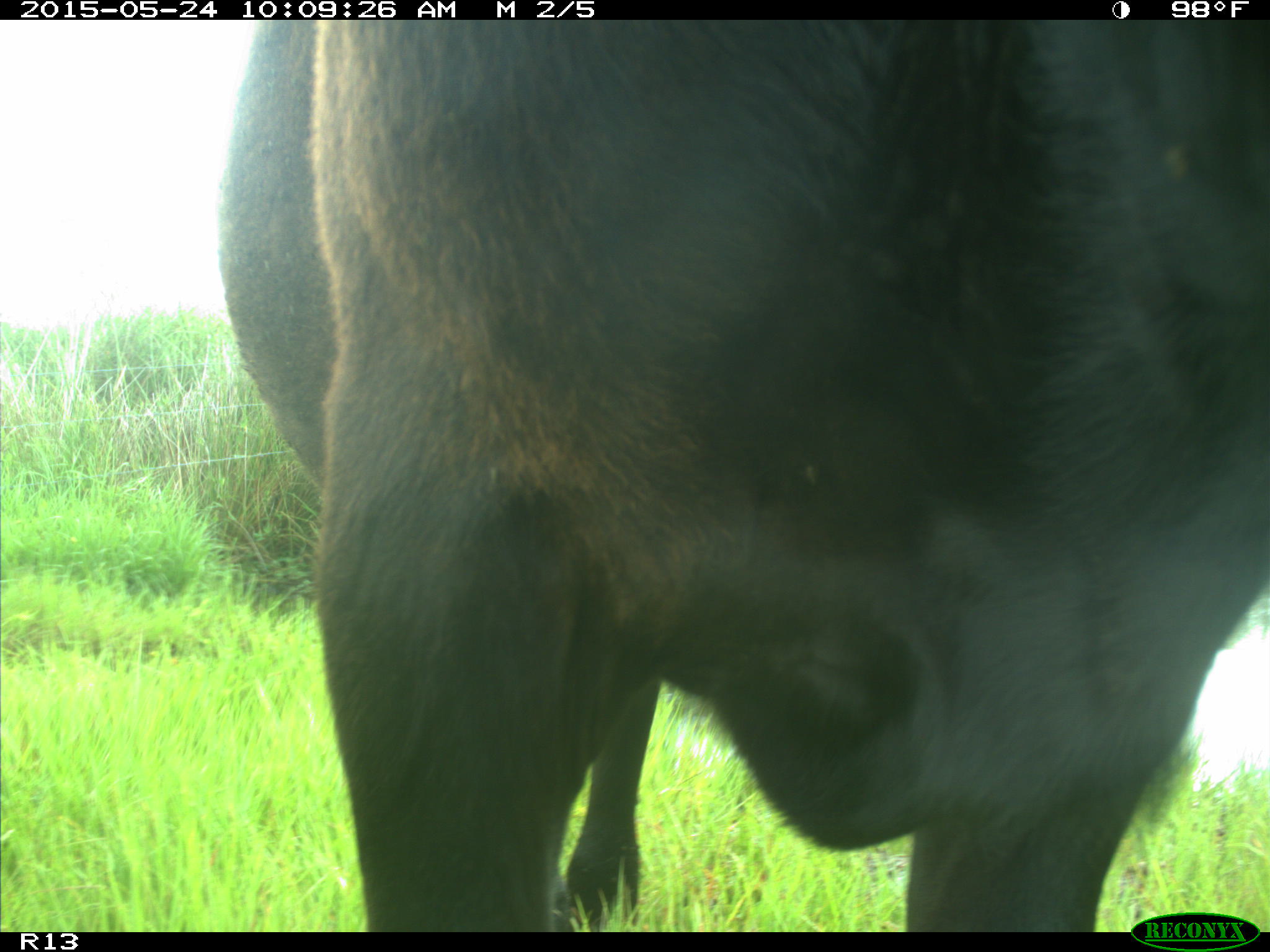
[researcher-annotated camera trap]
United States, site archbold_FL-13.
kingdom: Animalia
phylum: Chordata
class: Mammalia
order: Artiodactyla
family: Bovidae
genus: Bos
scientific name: Bos taurus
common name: domestic cow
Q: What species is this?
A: Bos taurus (domestic cow).